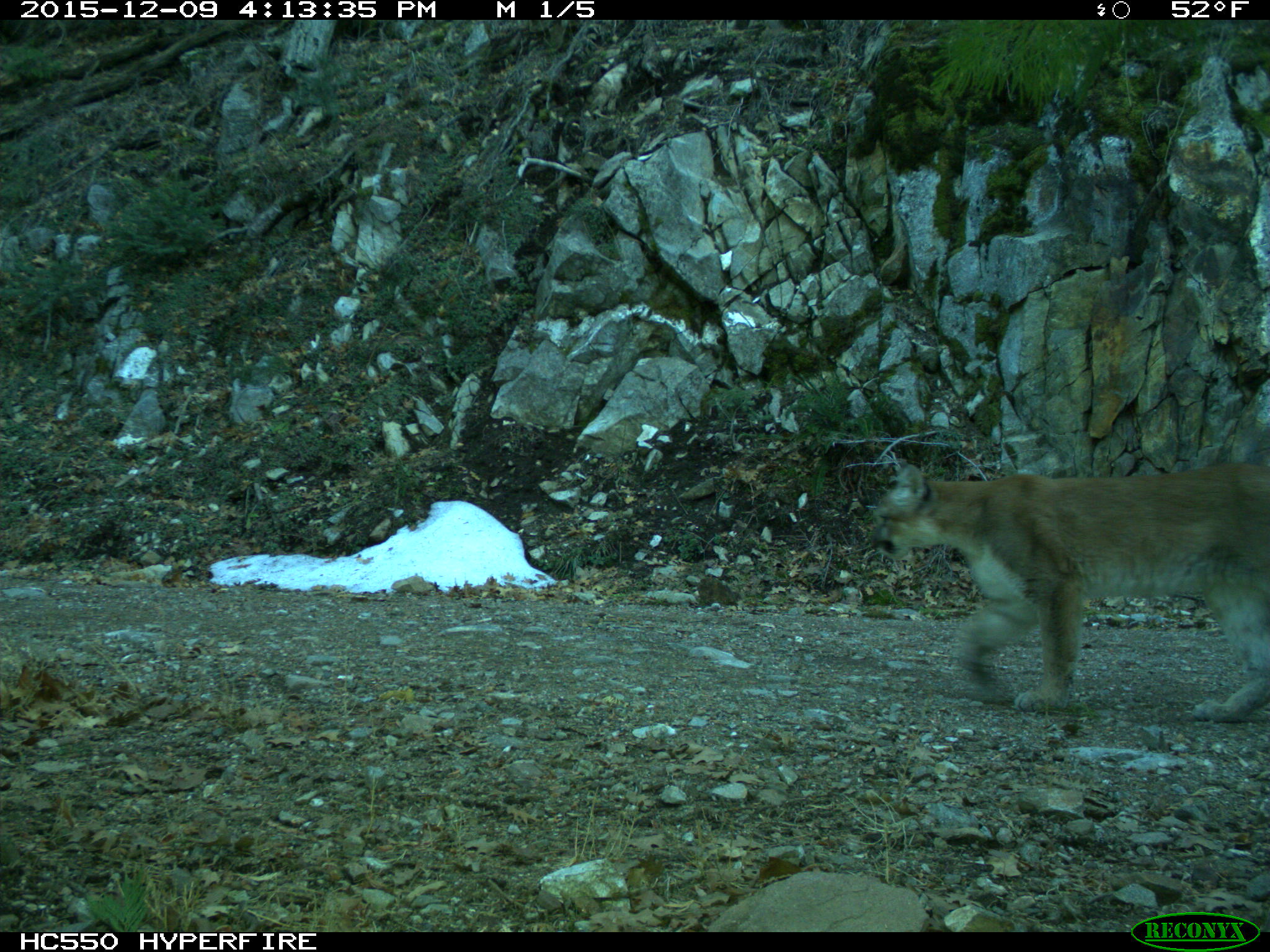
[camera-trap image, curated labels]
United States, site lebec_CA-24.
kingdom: Animalia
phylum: Chordata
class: Mammalia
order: Carnivora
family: Felidae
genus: Puma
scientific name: Puma concolor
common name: mountain lion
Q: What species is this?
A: Puma concolor (mountain lion).